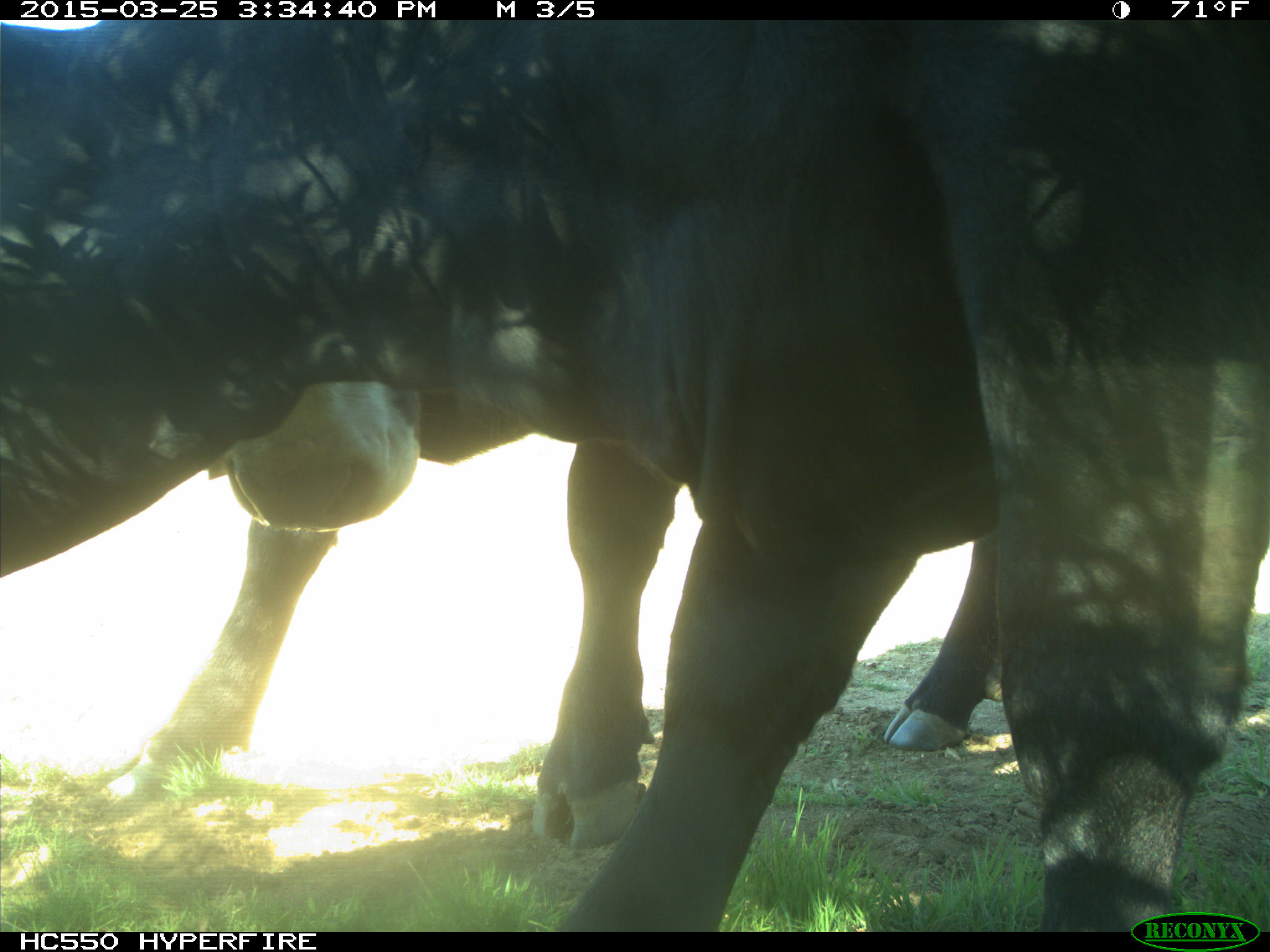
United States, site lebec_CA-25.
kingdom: Animalia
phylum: Chordata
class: Mammalia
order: Artiodactyla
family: Bovidae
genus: Bos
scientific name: Bos taurus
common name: domestic cow